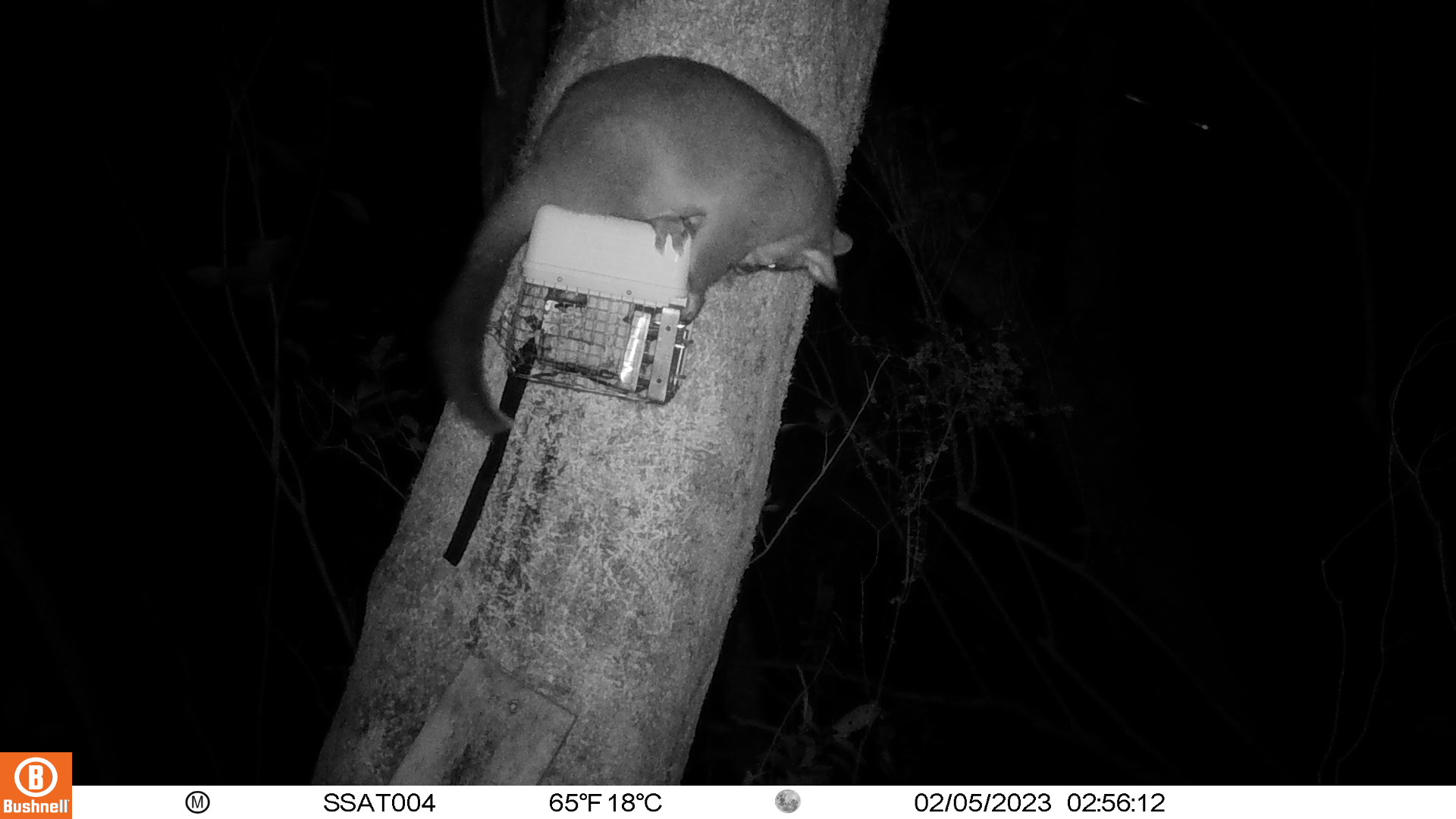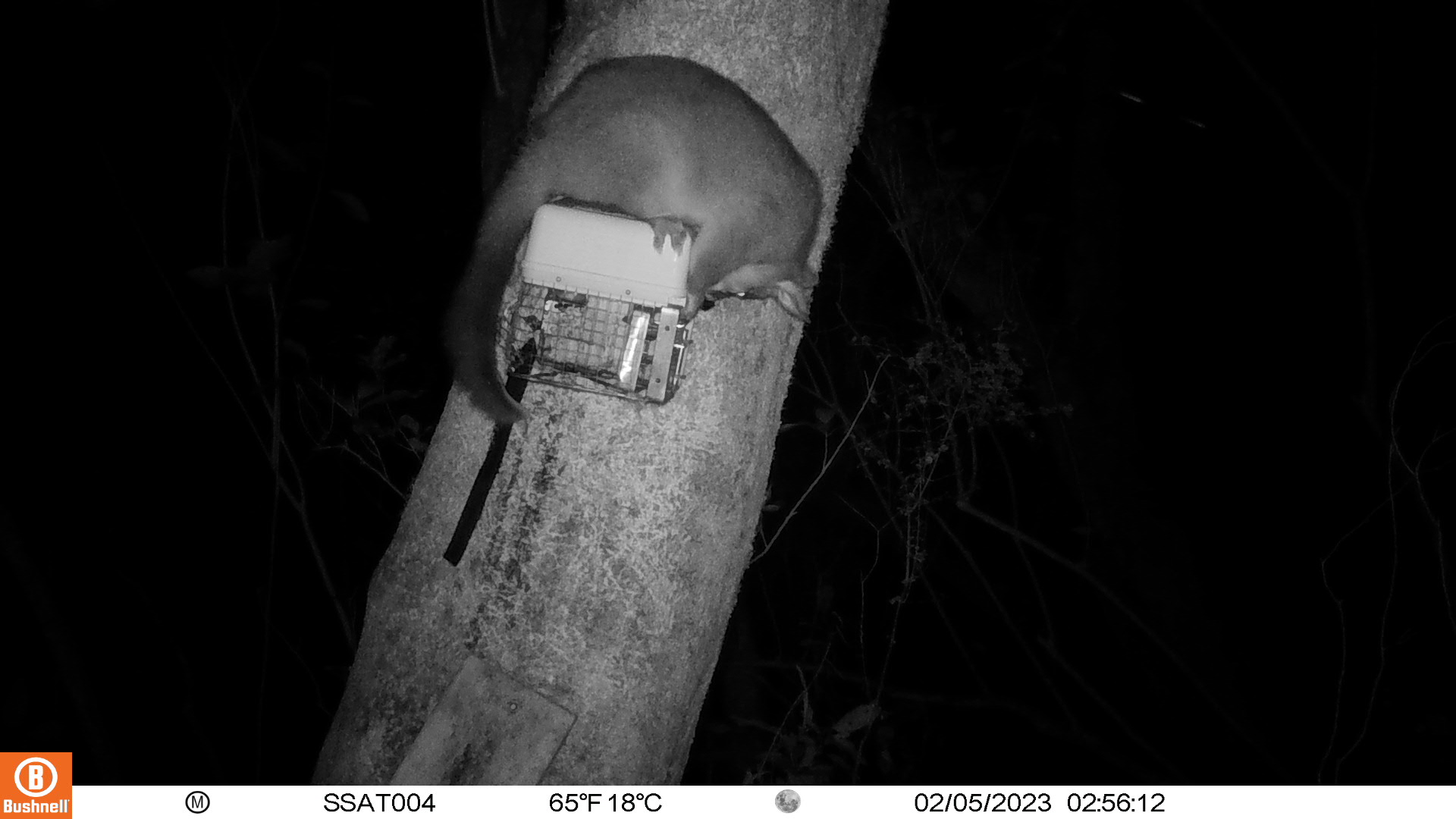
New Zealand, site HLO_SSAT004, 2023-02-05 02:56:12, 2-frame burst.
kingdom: Animalia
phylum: Chordata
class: Mammalia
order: Diprotodontia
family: Phalangeridae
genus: Trichosurus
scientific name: Trichosurus vulpecula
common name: common brushtail possum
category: possum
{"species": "possum (common brushtail possum) (Trichosurus vulpecula)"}